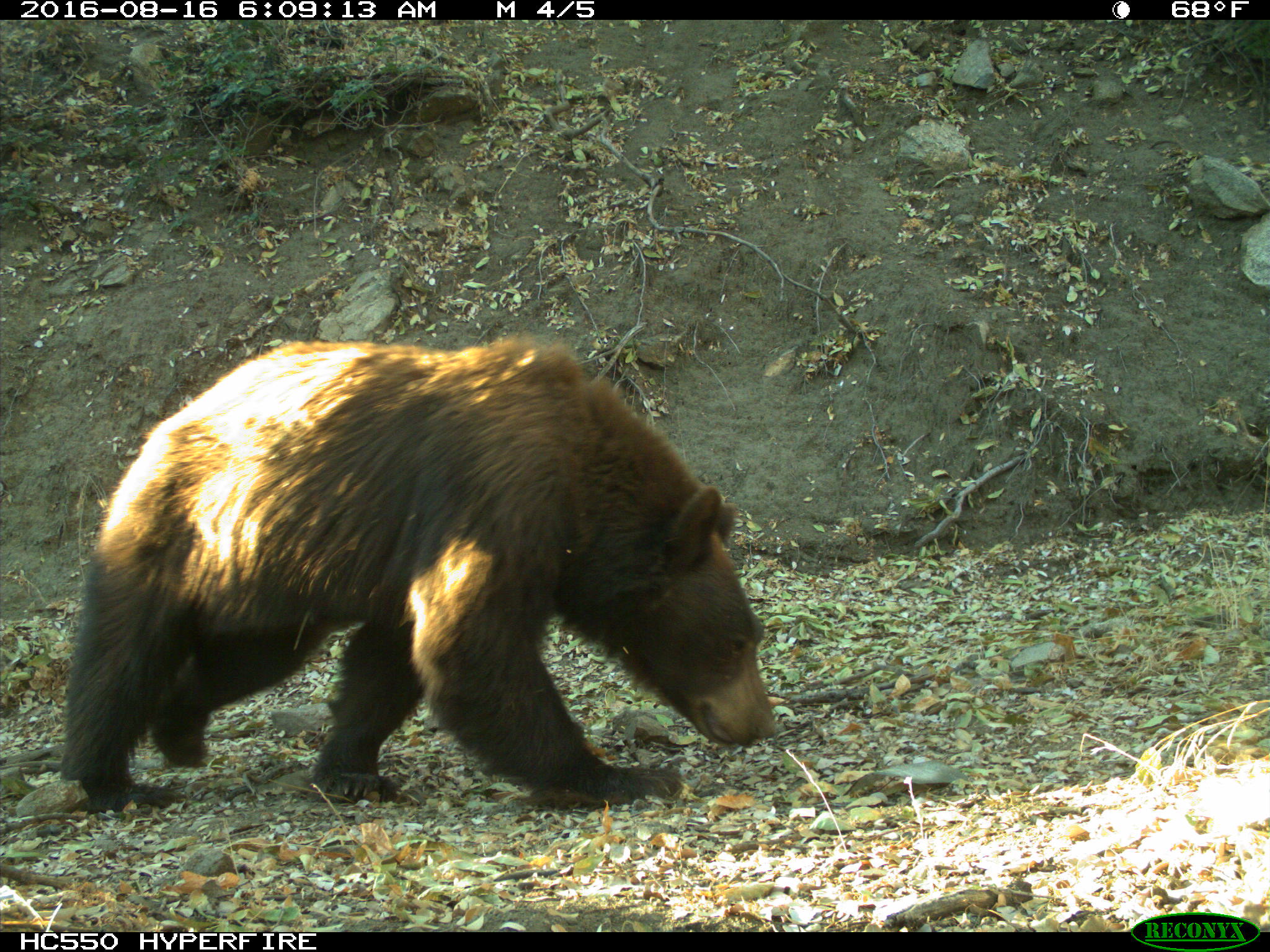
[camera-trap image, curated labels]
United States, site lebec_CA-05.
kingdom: Animalia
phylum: Chordata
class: Mammalia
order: Carnivora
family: Ursidae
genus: Ursus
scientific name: Ursus americanus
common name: american black bear